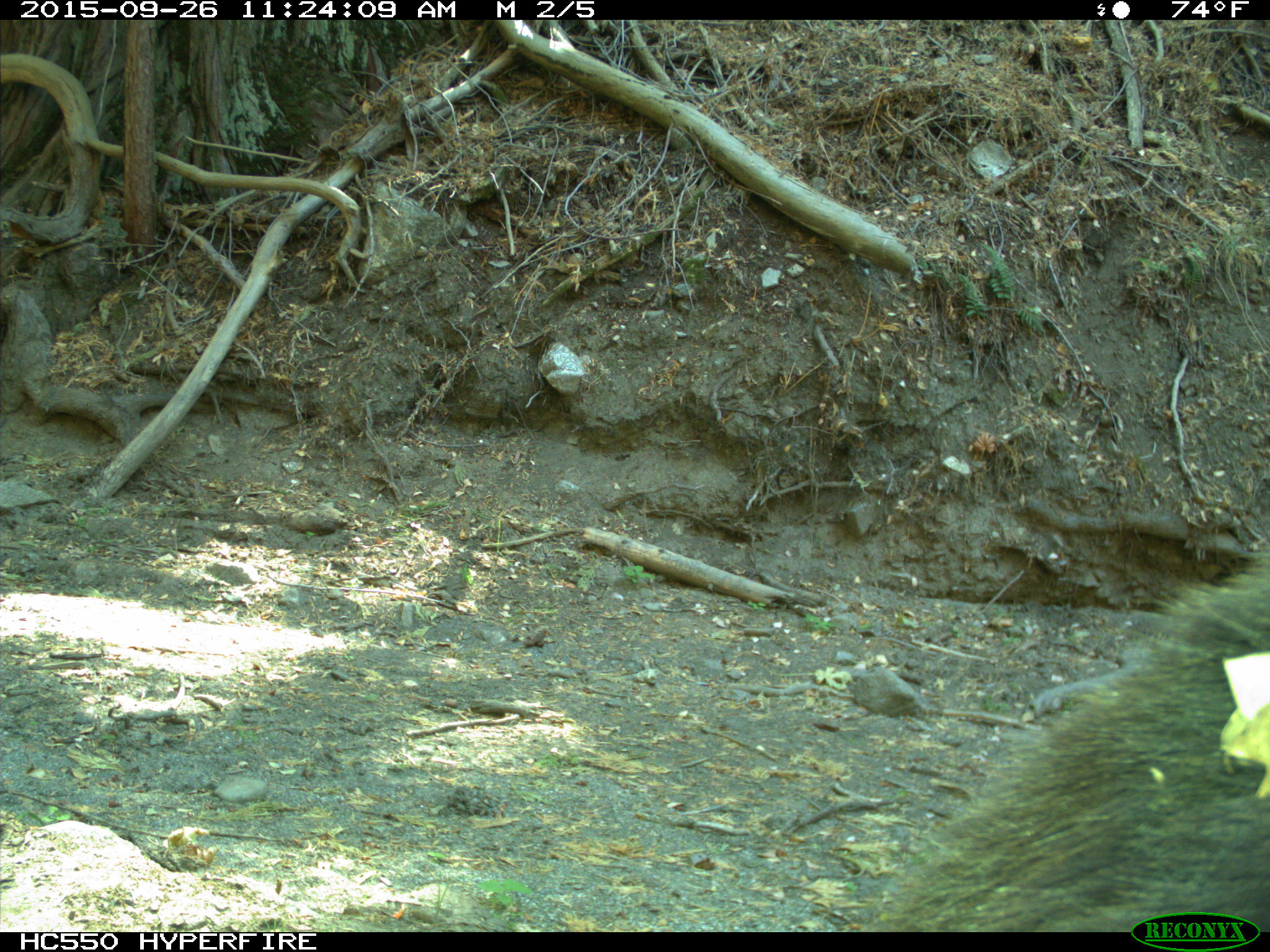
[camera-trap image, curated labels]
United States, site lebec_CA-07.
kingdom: Animalia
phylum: Chordata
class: Mammalia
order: Carnivora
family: Ursidae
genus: Ursus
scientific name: Ursus americanus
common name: american black bear